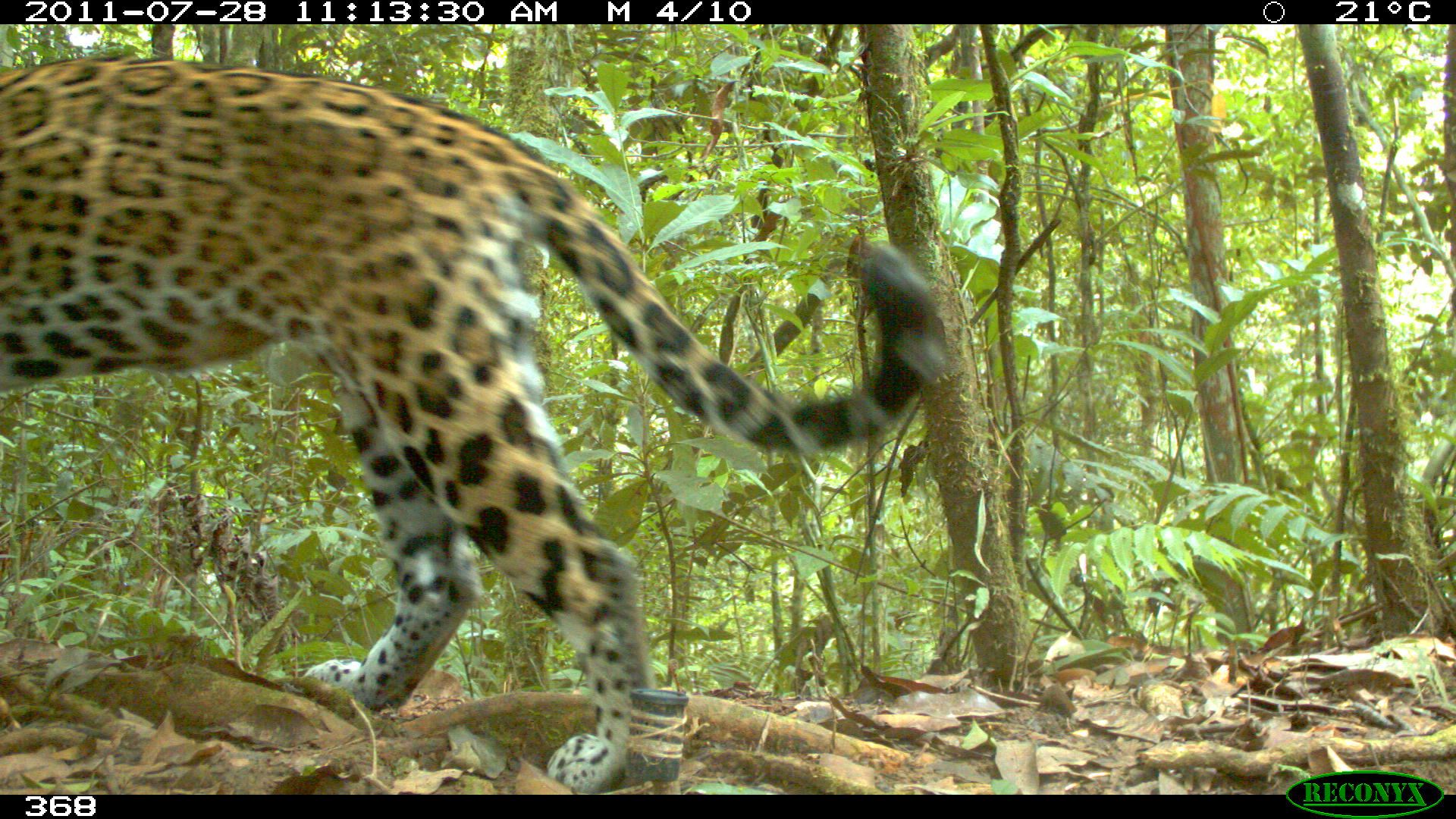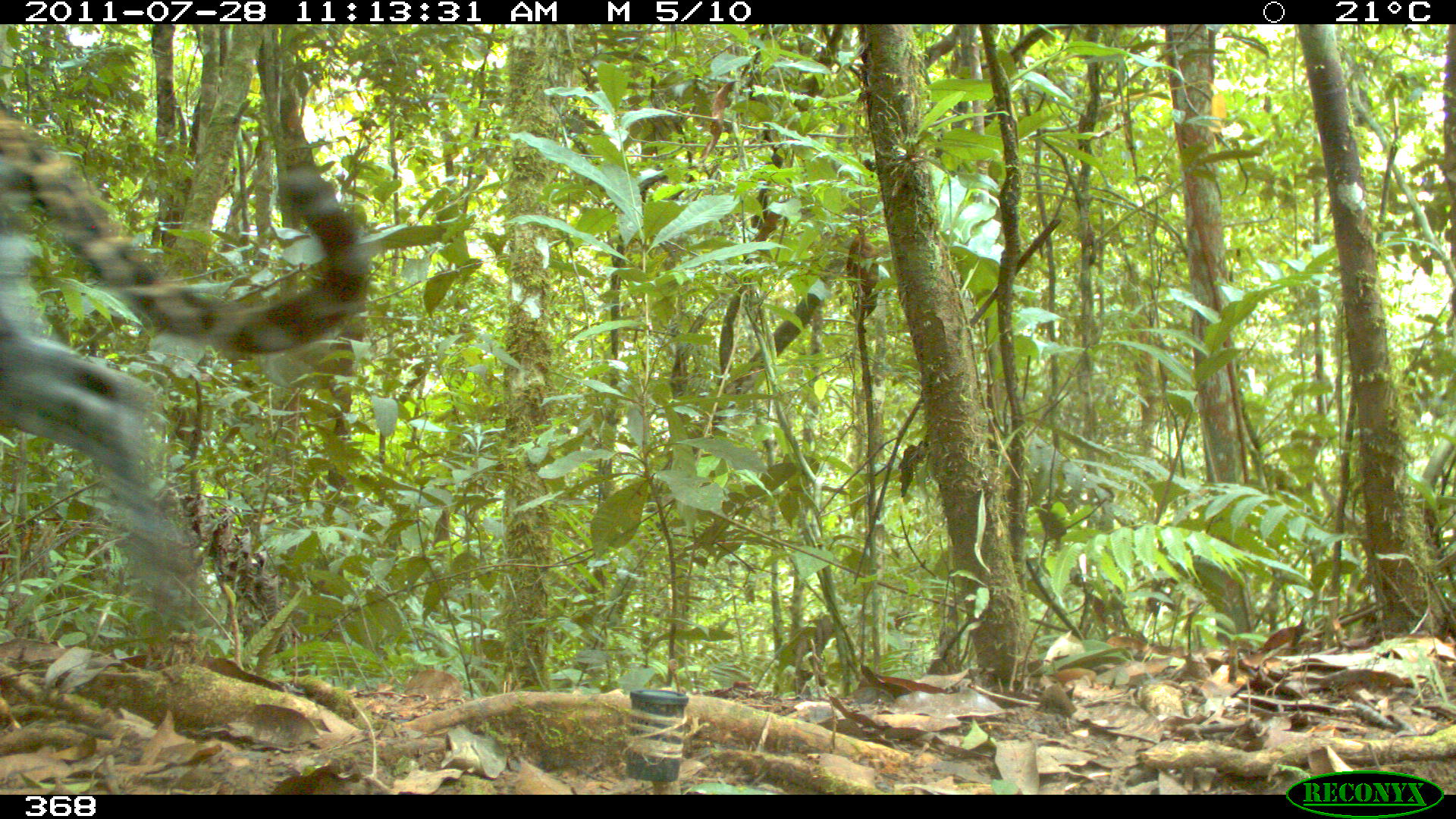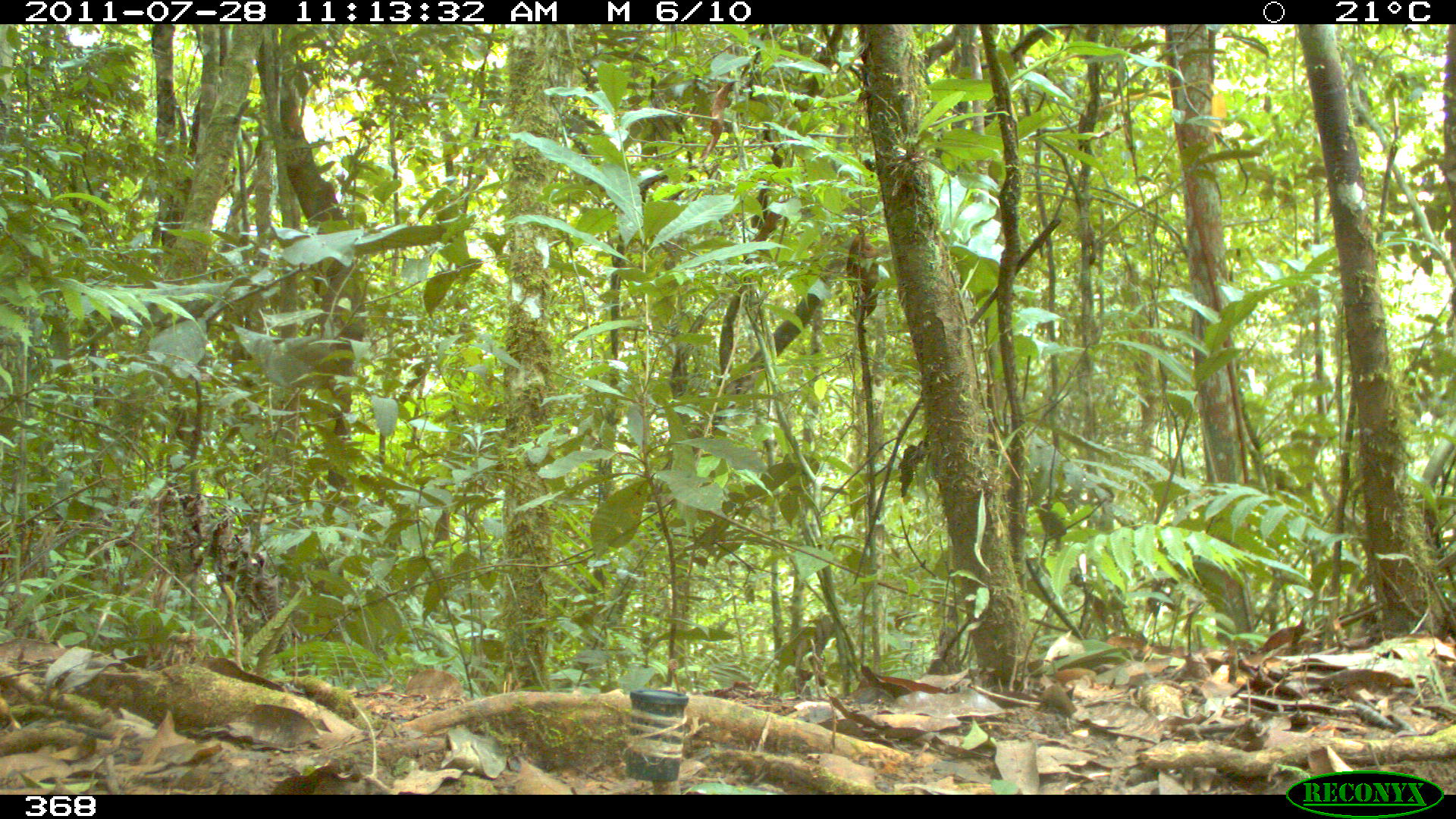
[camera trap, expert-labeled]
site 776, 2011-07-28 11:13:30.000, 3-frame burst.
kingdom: Animalia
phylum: Chordata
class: Mammalia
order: Carnivora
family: Felidae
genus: Panthera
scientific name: Panthera onca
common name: jaguar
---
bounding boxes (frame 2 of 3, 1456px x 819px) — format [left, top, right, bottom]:
panthera onca: [0, 95, 372, 663]